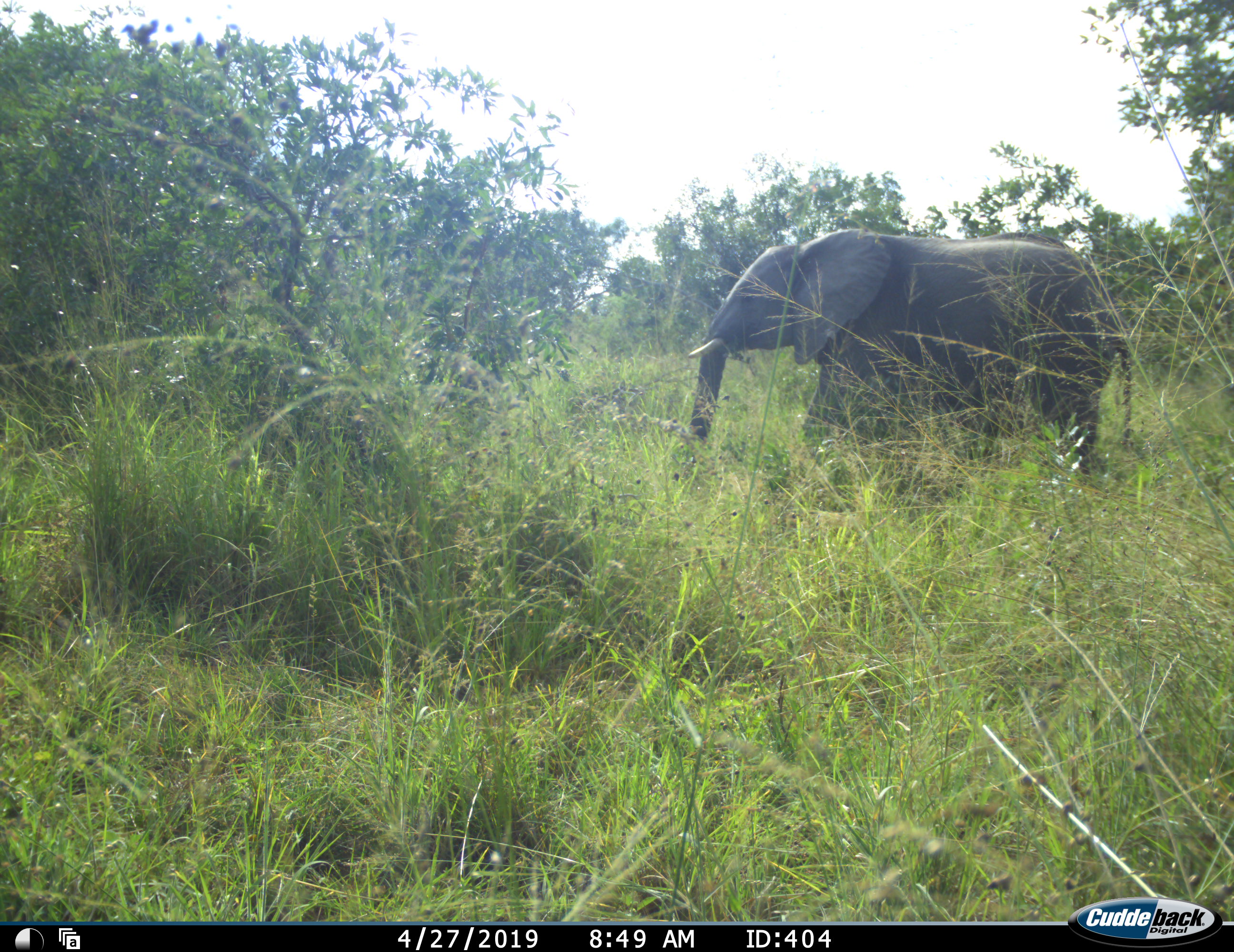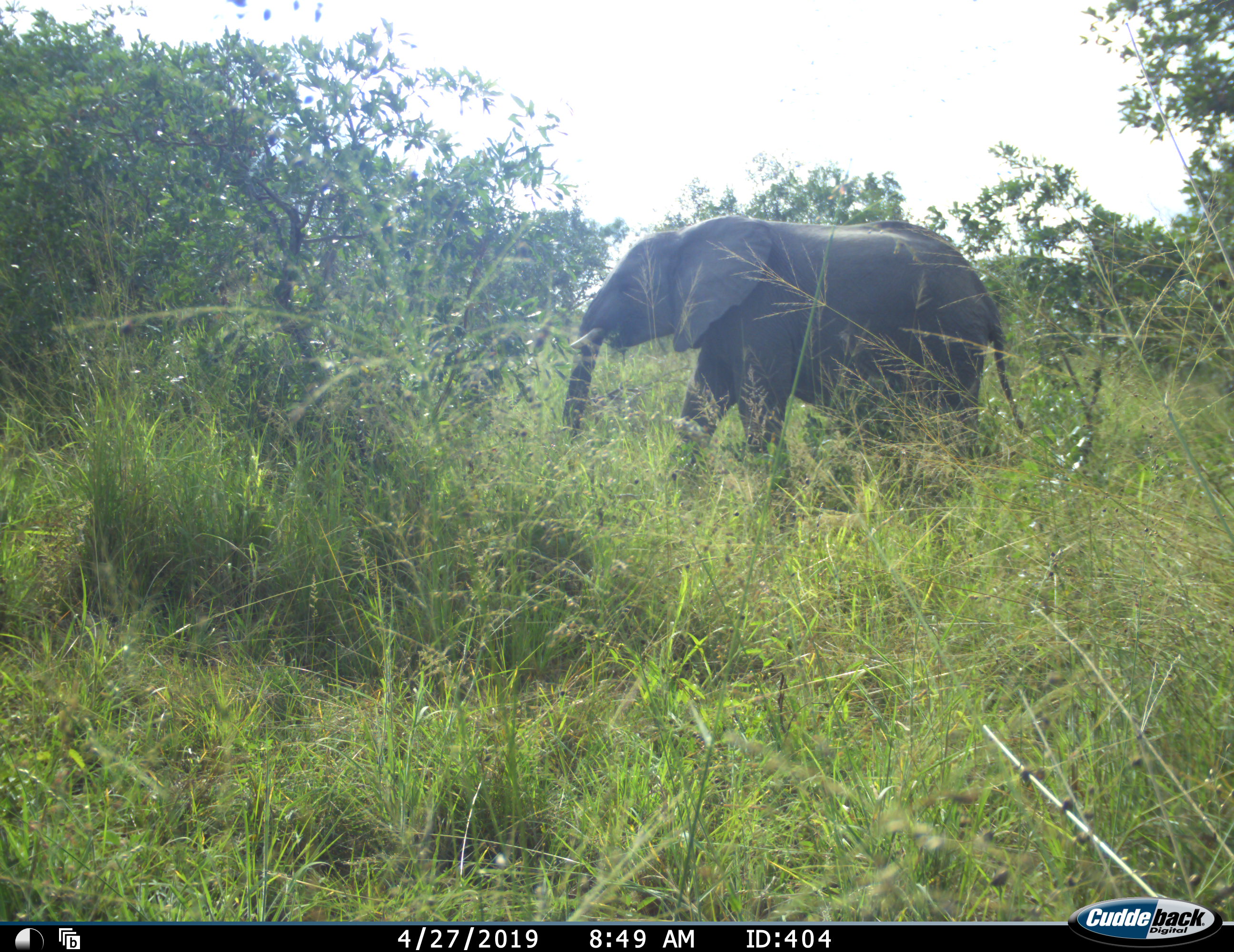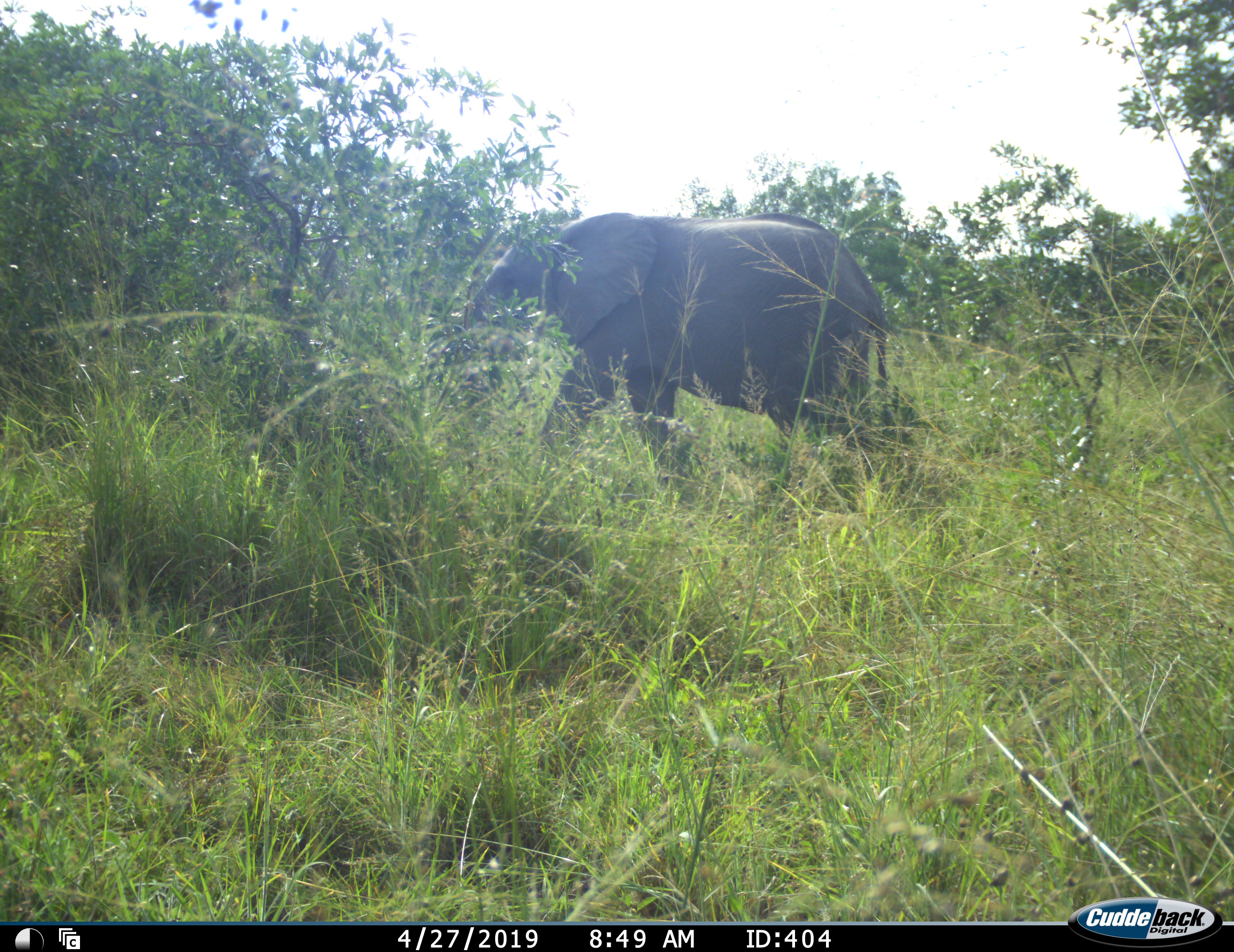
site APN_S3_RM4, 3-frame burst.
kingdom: Animalia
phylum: Chordata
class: Mammalia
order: Proboscidea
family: Elephantidae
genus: Loxodonta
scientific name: Loxodonta africana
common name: african bush elephant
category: elephant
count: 1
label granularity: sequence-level